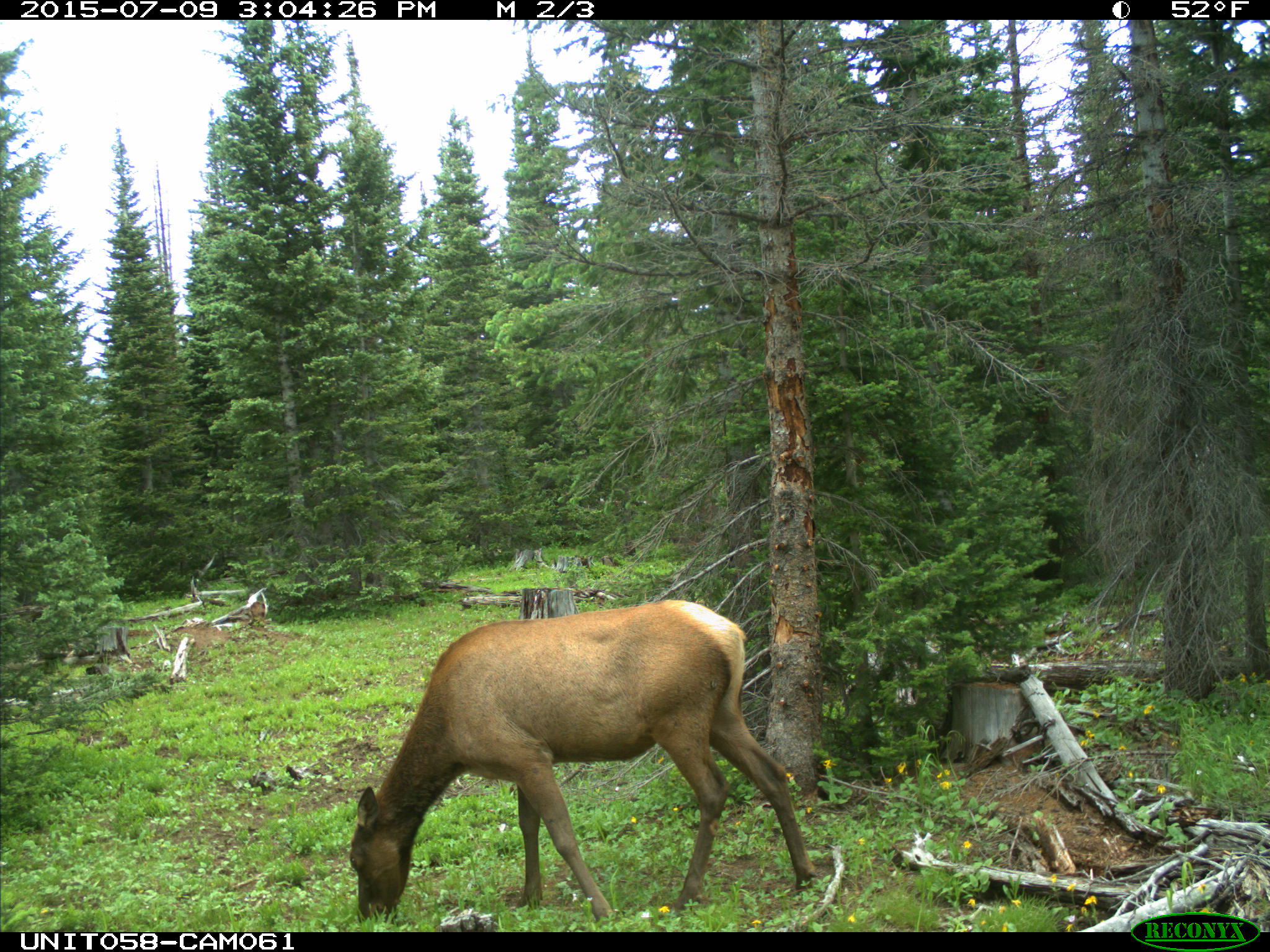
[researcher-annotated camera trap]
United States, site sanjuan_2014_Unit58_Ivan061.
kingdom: Animalia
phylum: Chordata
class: Mammalia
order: Artiodactyla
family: Cervidae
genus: Cervus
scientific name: Cervus elaphus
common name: red deer